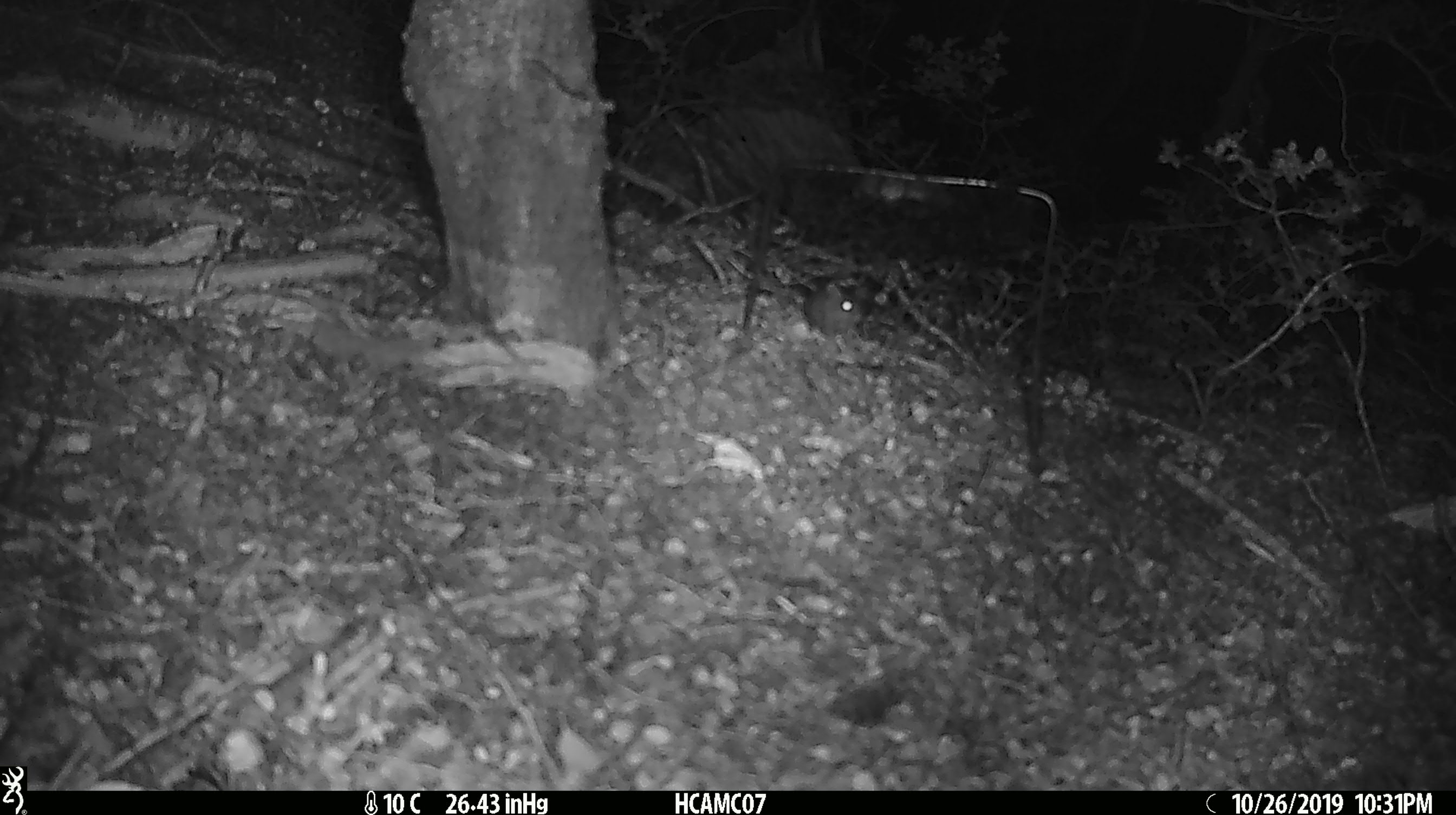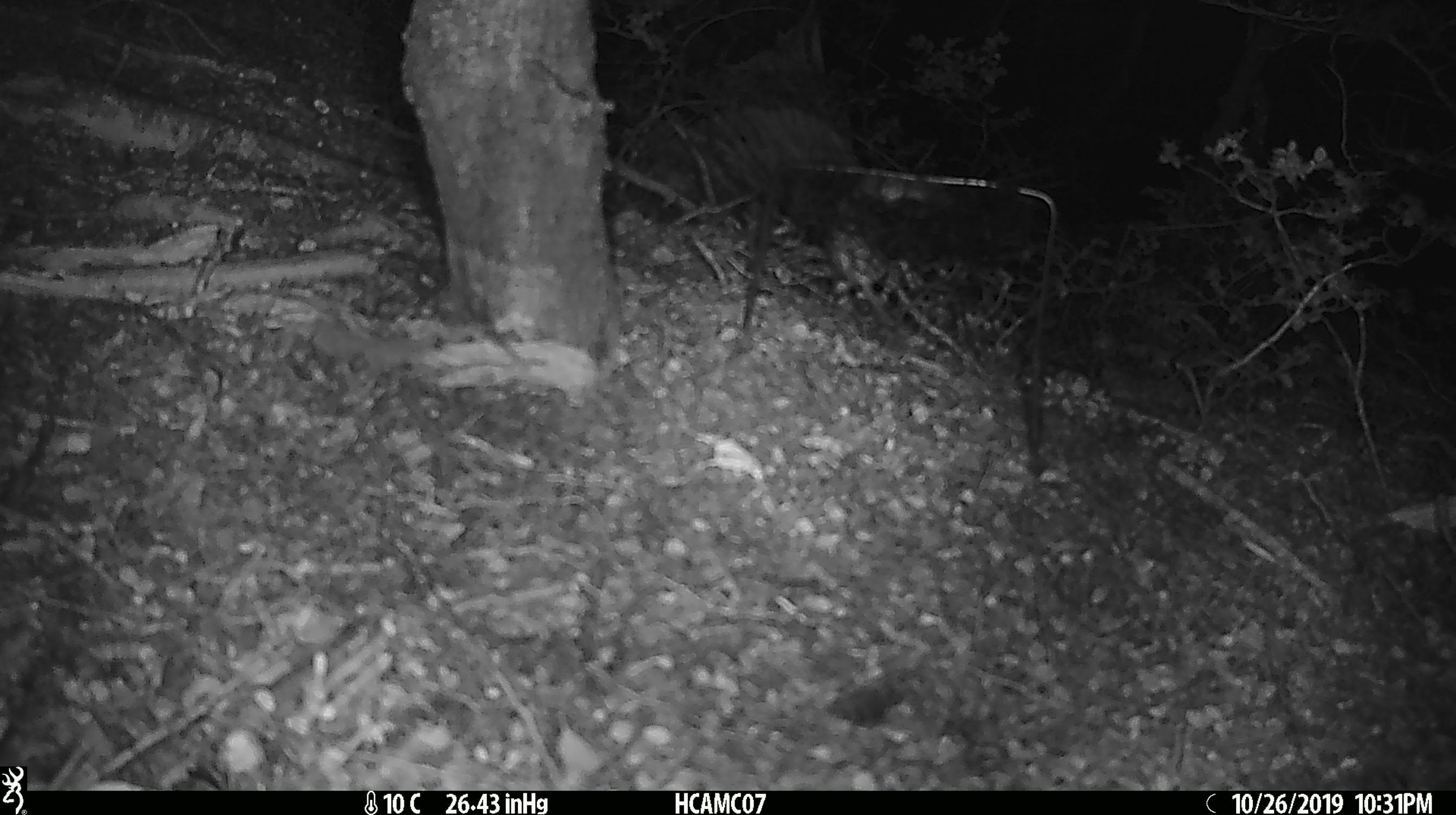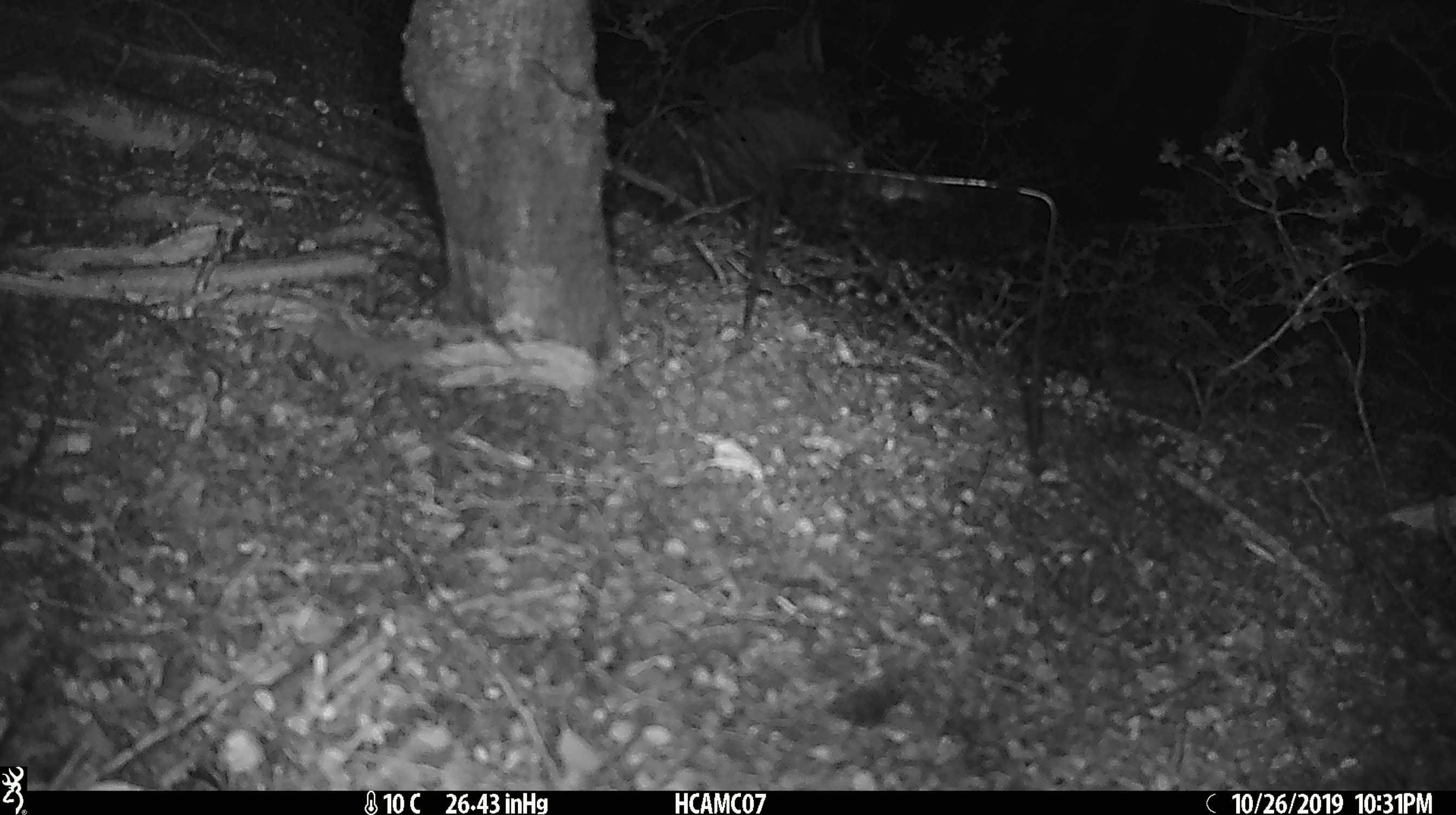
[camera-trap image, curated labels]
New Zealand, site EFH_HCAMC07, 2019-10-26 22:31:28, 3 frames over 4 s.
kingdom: Animalia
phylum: Chordata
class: Mammalia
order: Rodentia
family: Muridae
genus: Mus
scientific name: Mus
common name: mouse